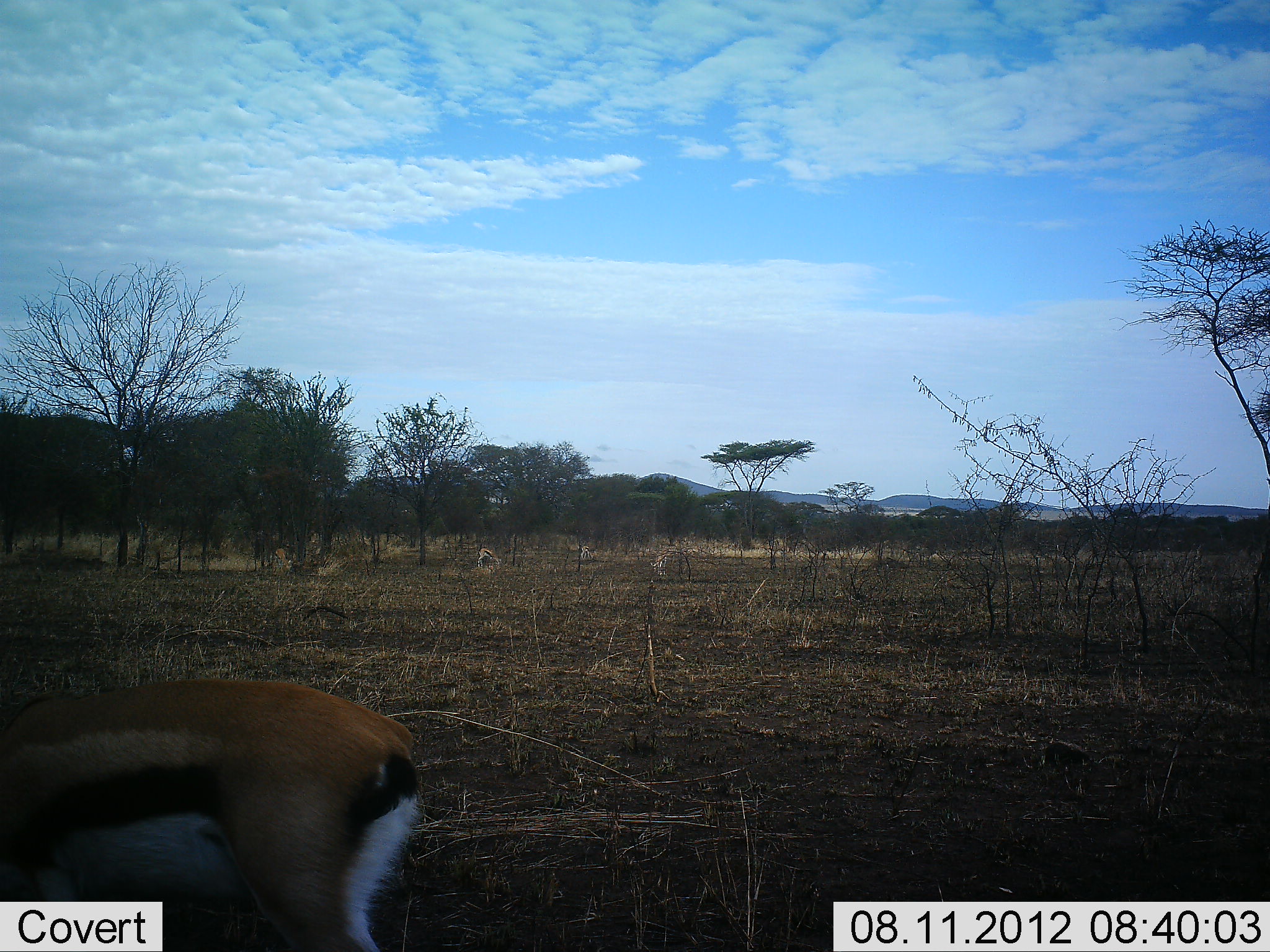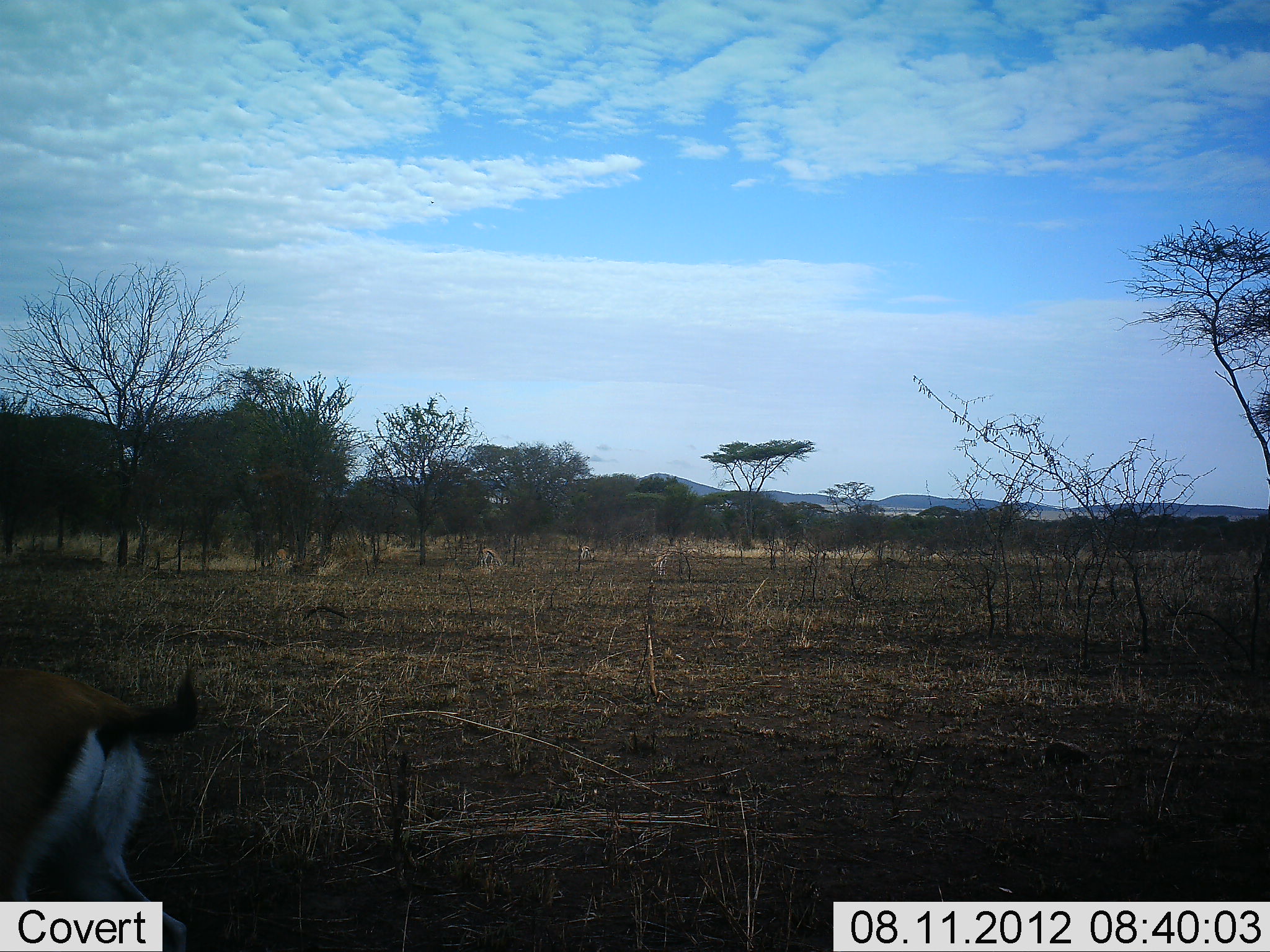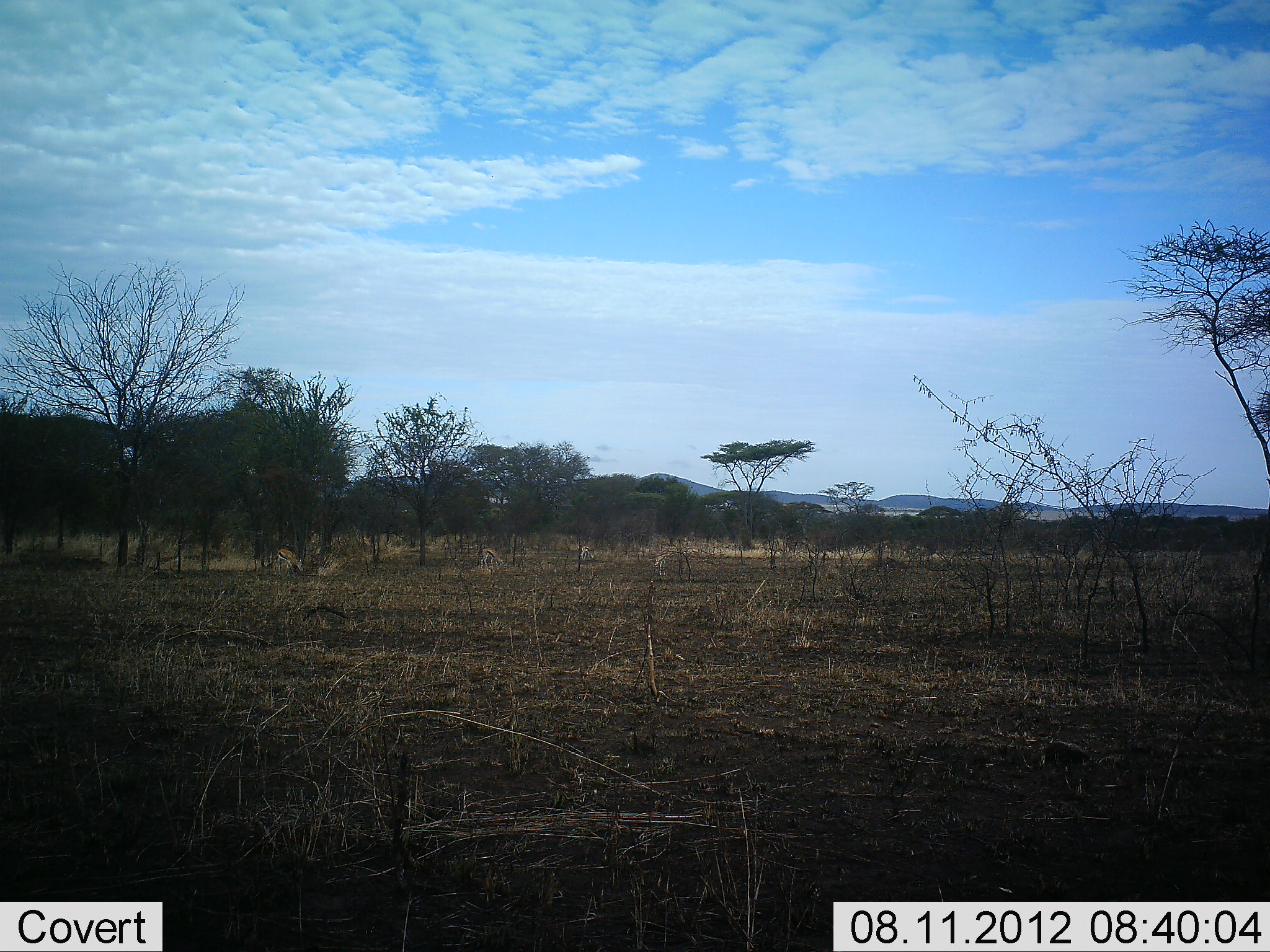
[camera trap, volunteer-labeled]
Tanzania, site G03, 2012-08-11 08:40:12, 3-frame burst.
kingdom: Animalia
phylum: Chordata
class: Mammalia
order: Artiodactyla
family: Bovidae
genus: Eudorcas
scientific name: Eudorcas thomsonii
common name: thomson's gazelle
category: gazellethomsons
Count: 4.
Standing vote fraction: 30%.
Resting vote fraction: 0%.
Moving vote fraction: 60%.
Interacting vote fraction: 0%.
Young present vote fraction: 0%.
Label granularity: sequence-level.